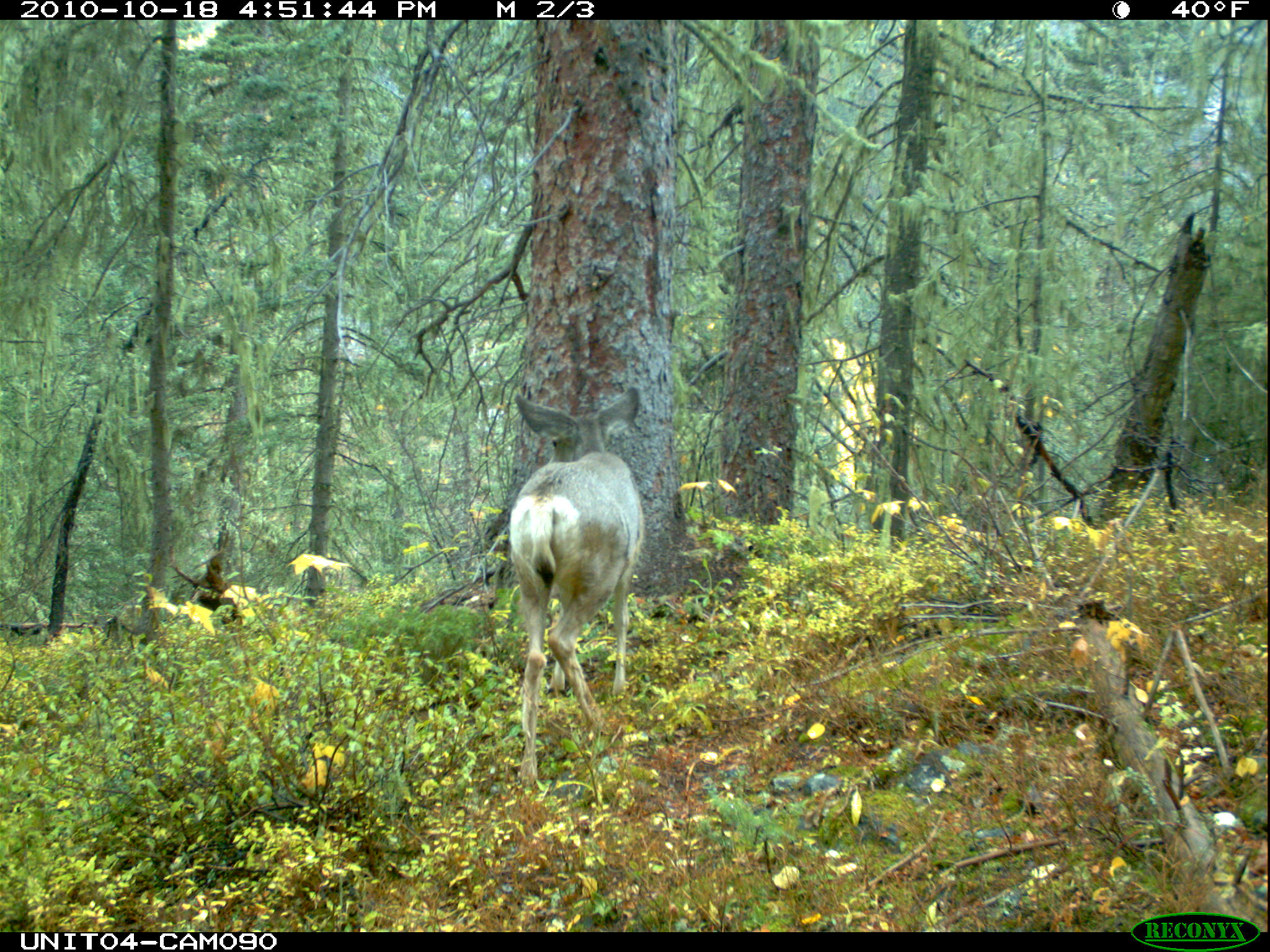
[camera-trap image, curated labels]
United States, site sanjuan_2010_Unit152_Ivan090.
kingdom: Animalia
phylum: Chordata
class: Mammalia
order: Artiodactyla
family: Cervidae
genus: Odocoileus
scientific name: Odocoileus hemionus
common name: mule deer